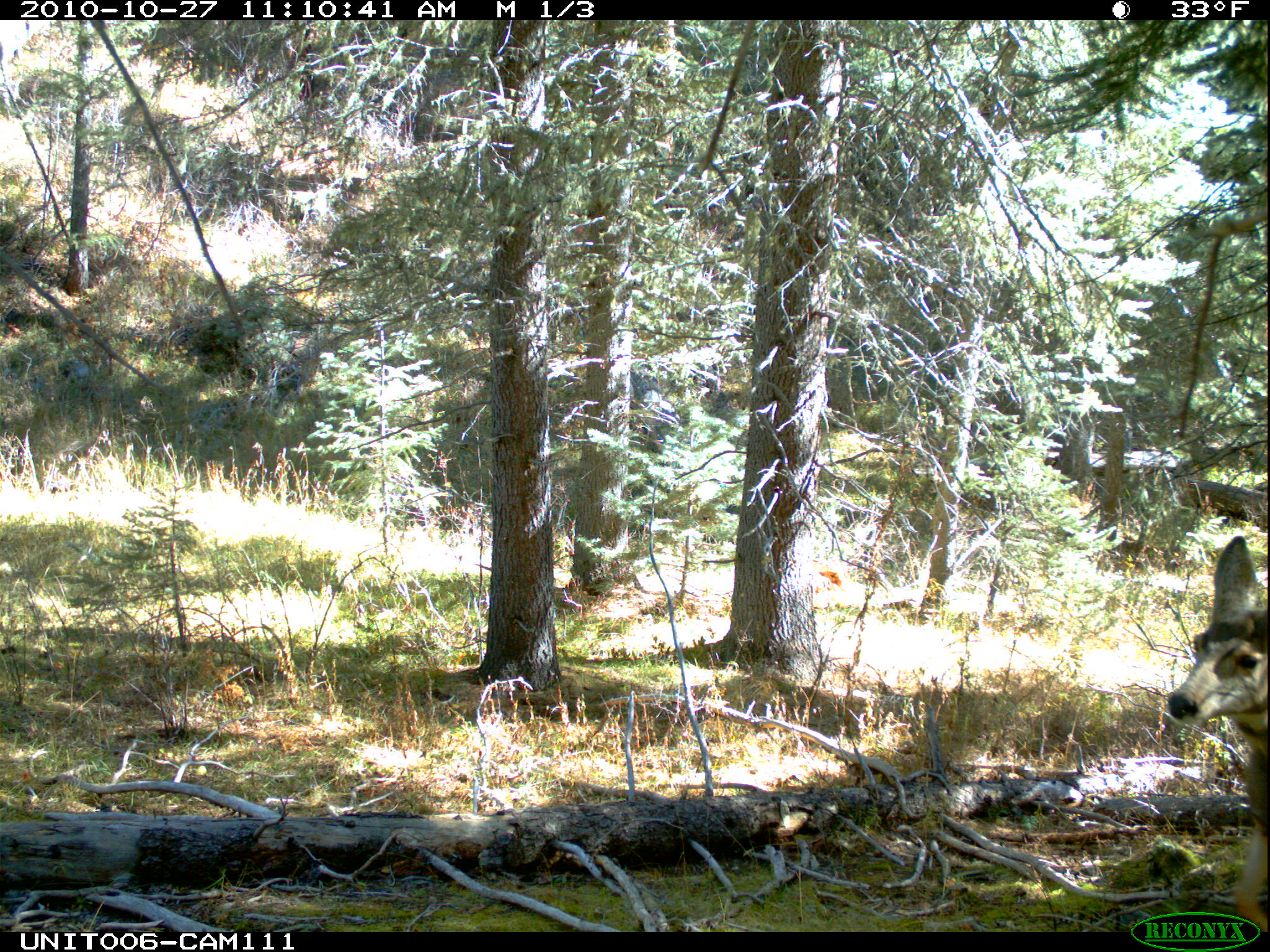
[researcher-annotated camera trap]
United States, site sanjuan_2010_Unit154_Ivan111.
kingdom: Animalia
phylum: Chordata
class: Mammalia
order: Artiodactyla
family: Cervidae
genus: Odocoileus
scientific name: Odocoileus hemionus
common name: mule deer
Odocoileus hemionus (mule deer).